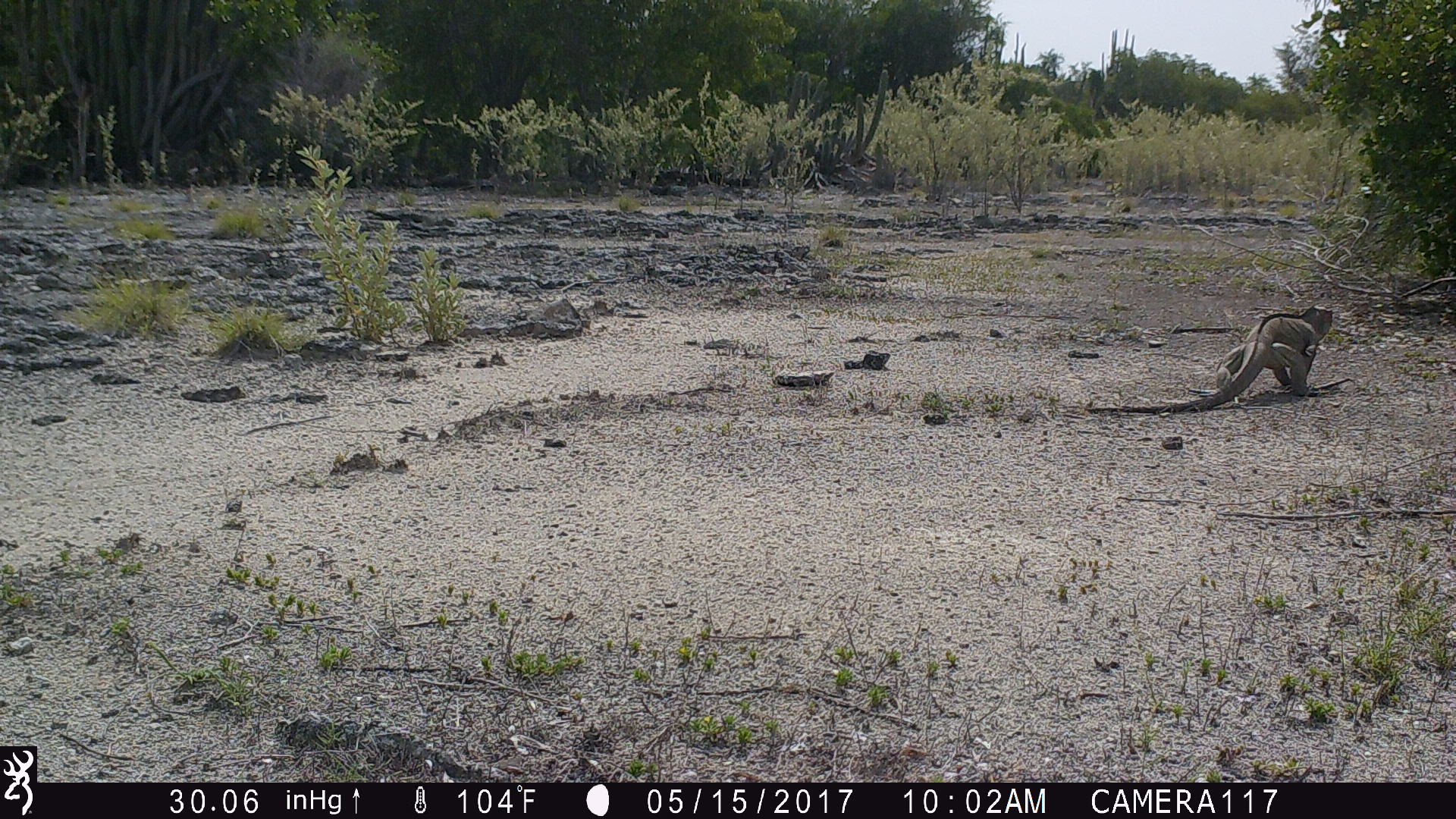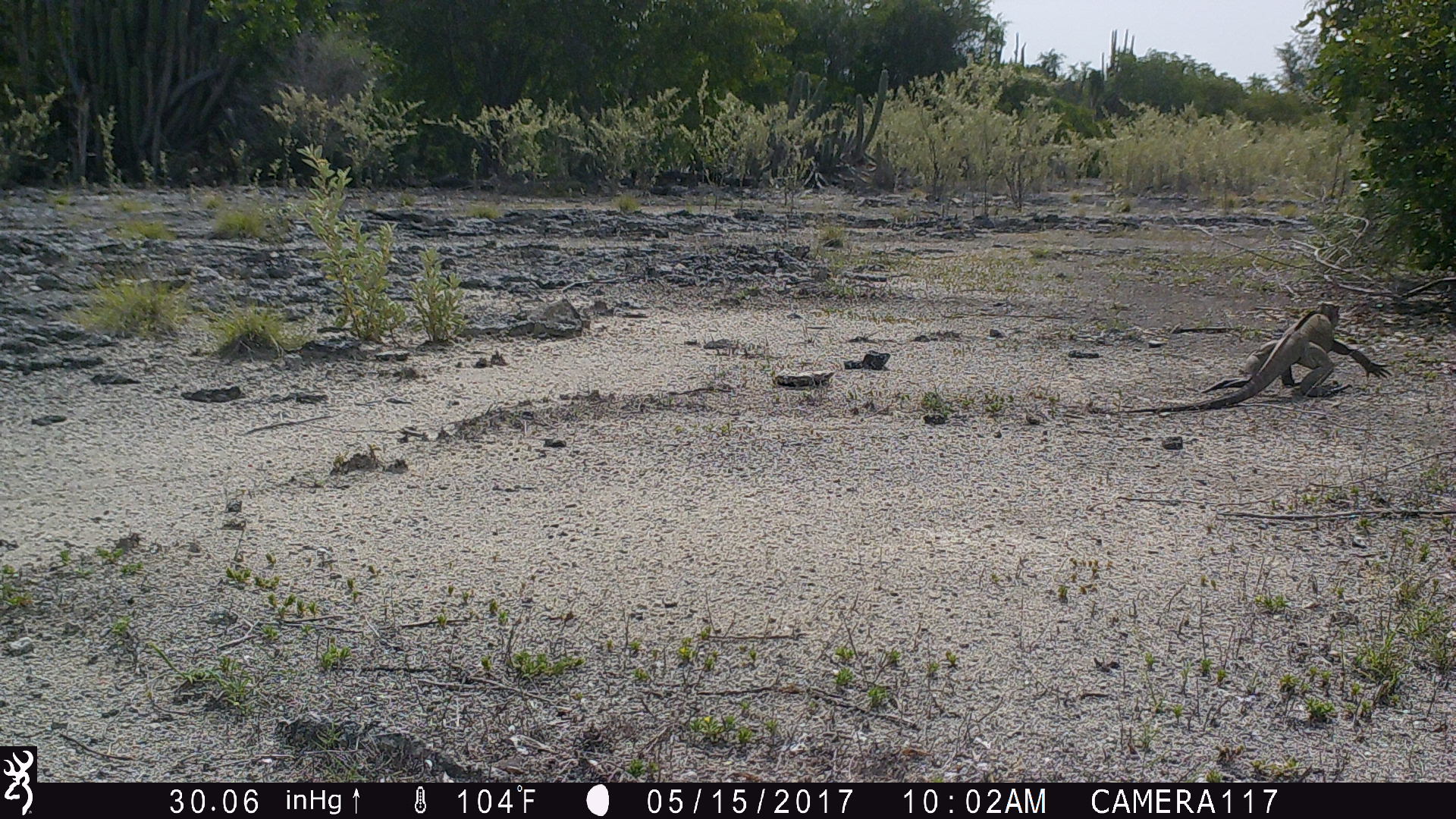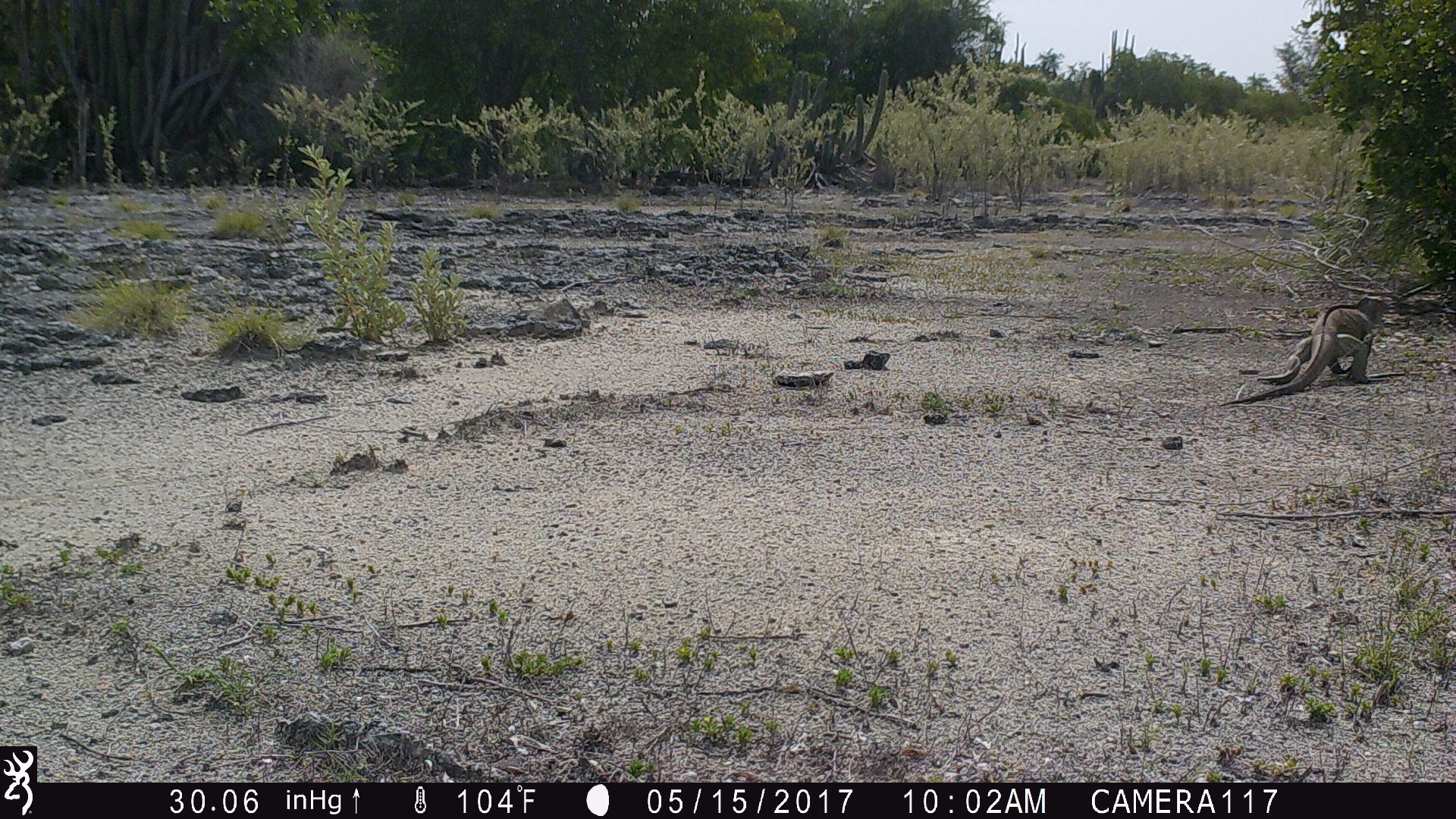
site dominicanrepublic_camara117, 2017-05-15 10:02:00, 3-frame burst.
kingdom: Animalia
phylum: Chordata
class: Reptilia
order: Squamata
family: Iguanidae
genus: Iguana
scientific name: Iguana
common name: typical iguanas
Iguana (typical iguanas).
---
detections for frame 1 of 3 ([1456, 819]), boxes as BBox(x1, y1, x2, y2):
iguana: BBox(1089, 303, 1339, 413)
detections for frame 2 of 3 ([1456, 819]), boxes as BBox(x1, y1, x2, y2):
iguana: BBox(1135, 301, 1376, 410)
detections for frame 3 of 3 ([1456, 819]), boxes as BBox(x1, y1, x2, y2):
iguana: BBox(1216, 294, 1391, 406)